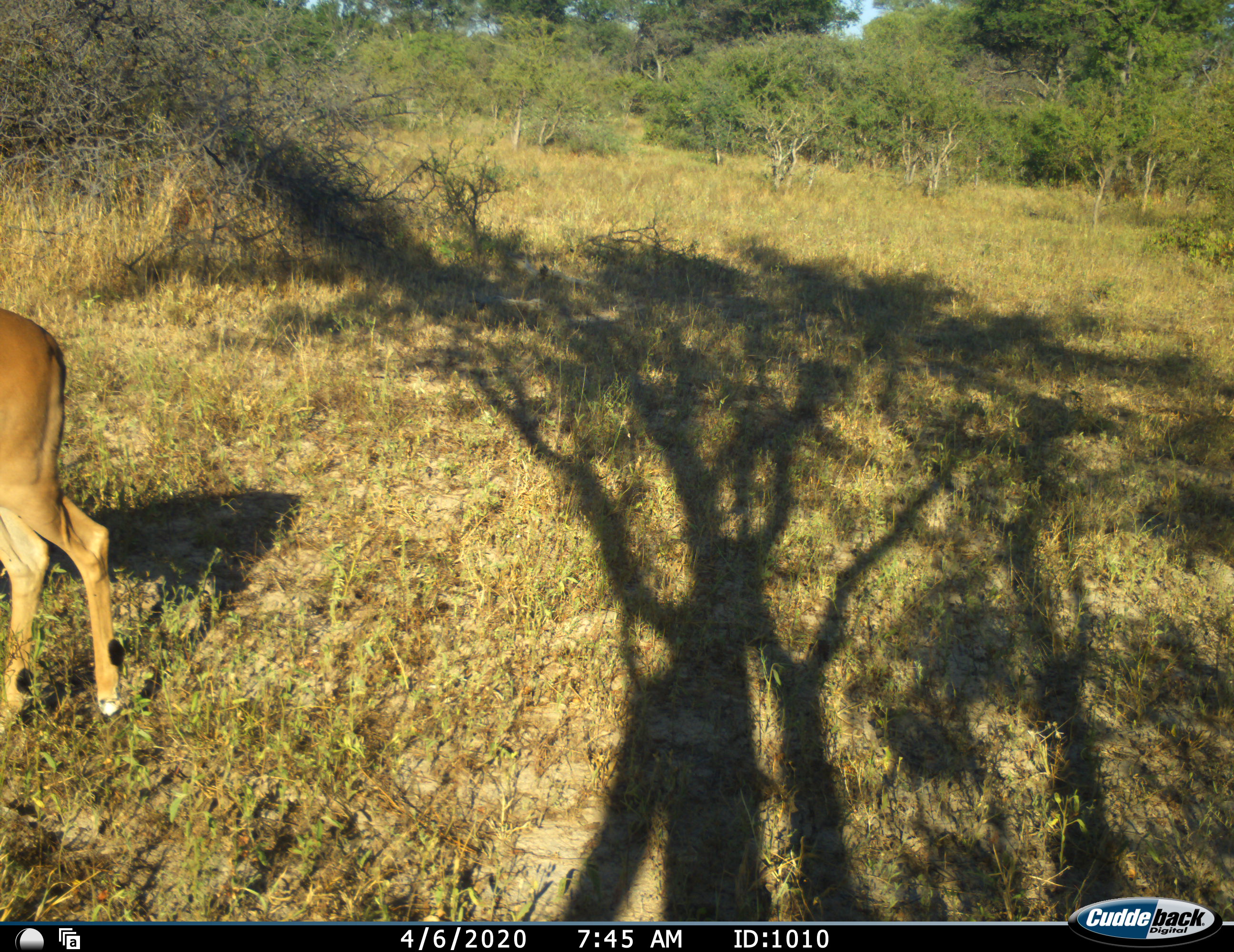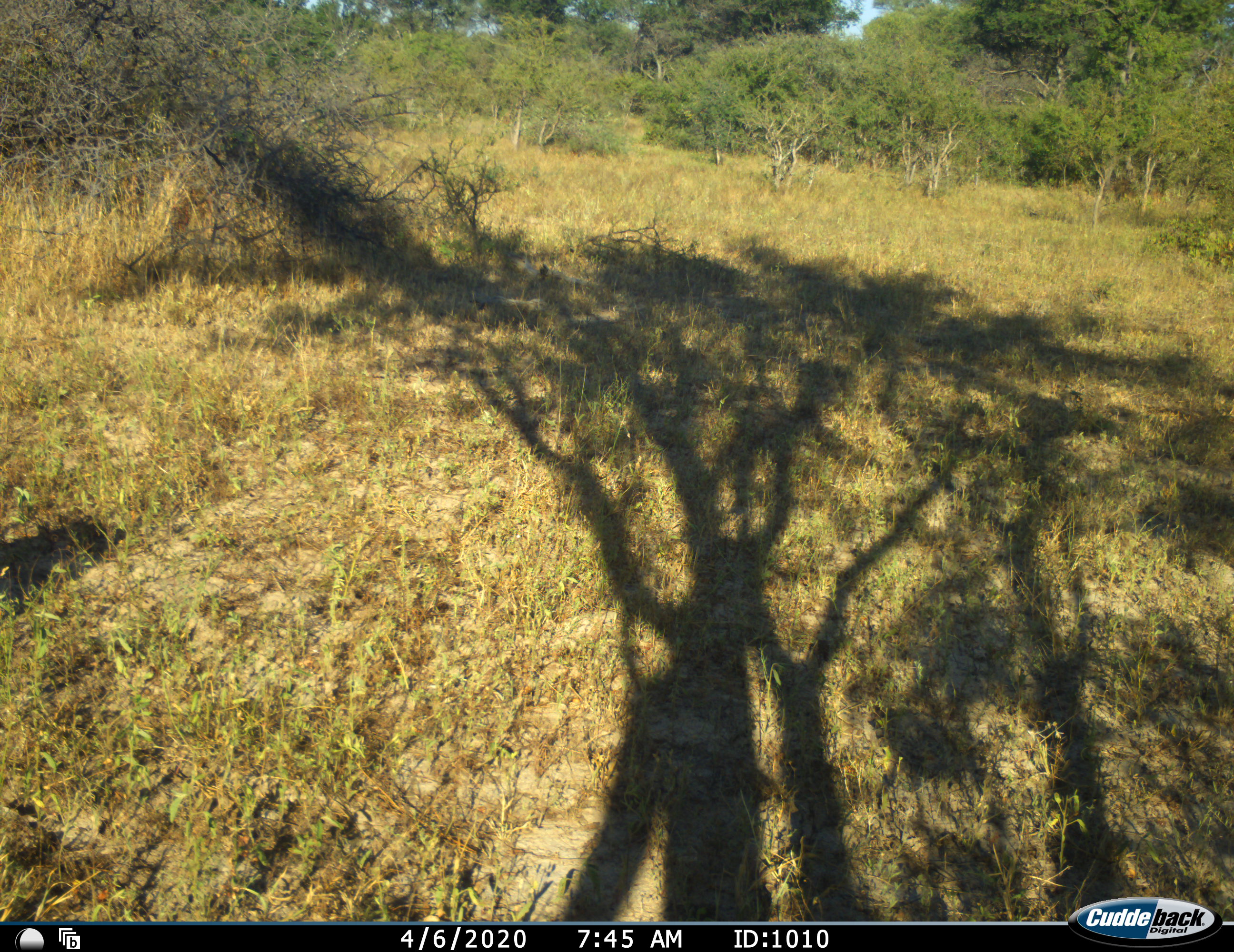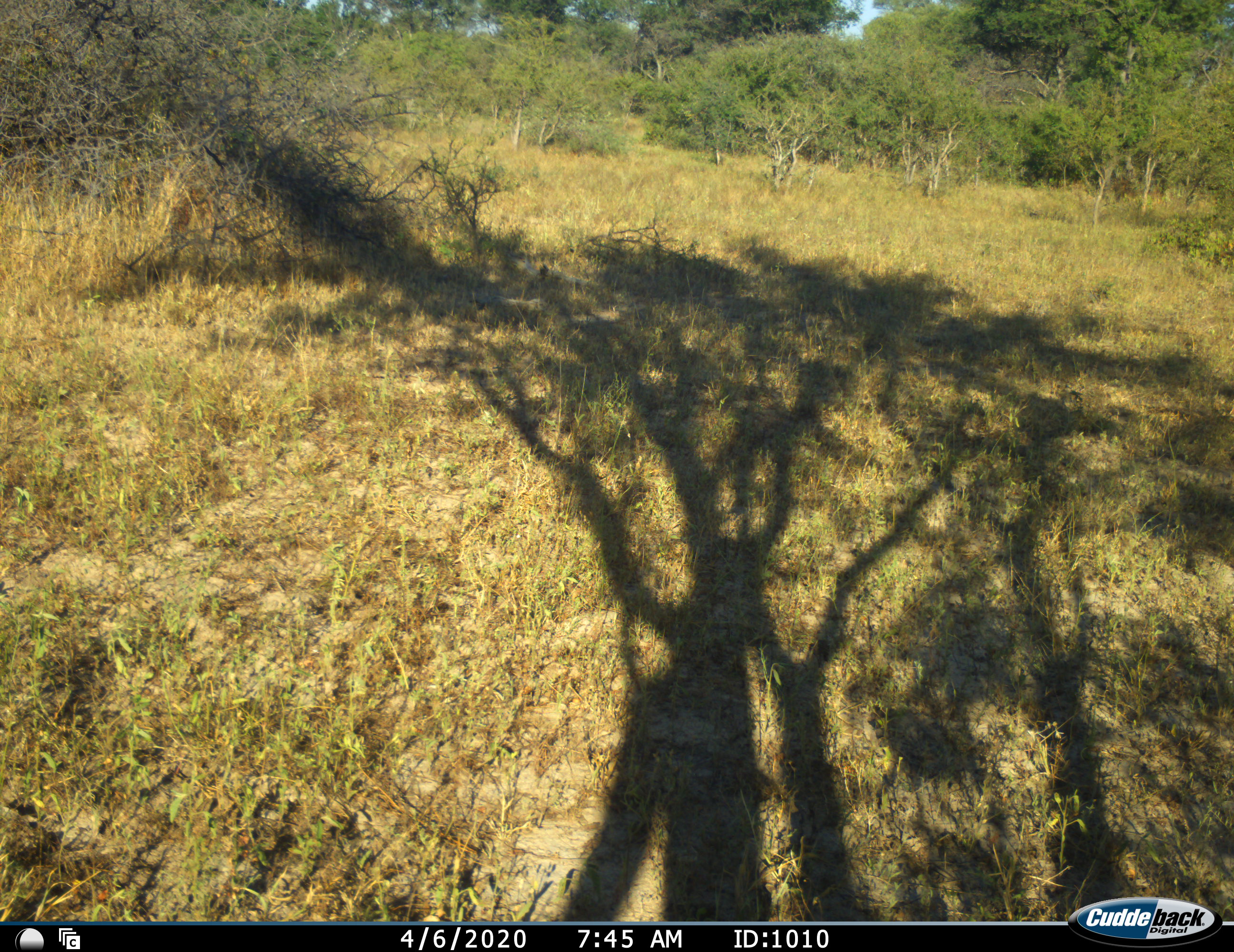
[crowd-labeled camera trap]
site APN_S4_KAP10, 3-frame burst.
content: unidentified animal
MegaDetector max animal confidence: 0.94